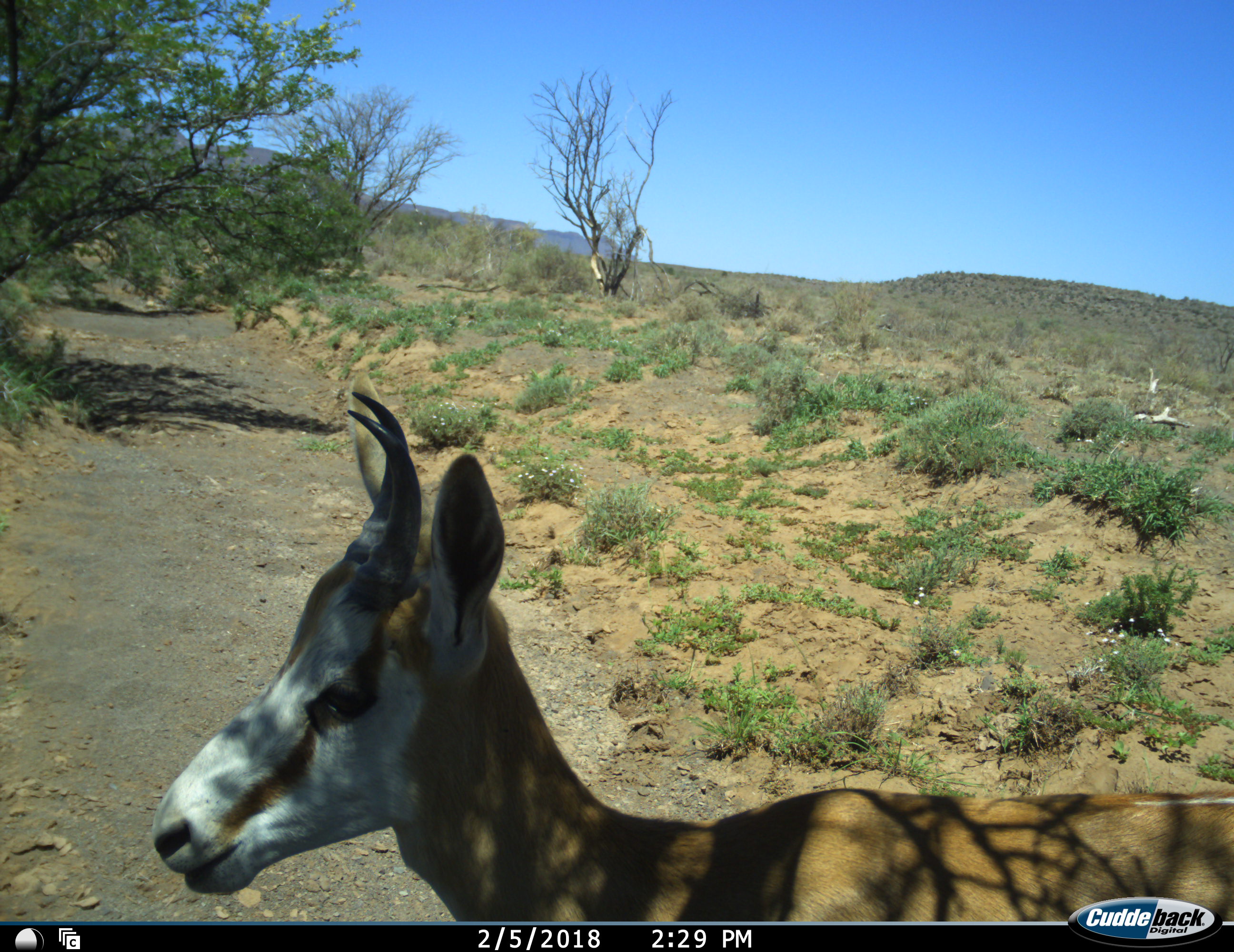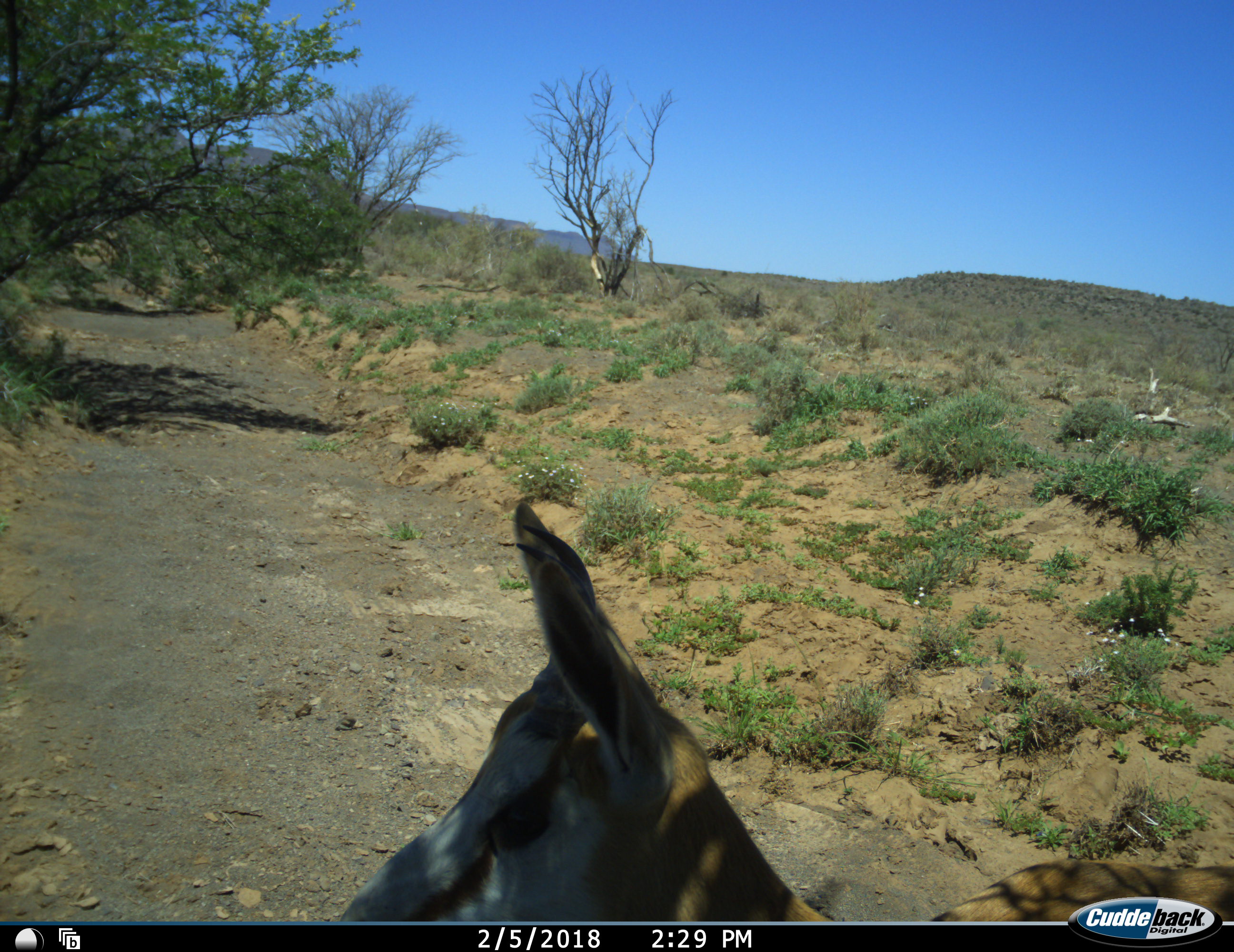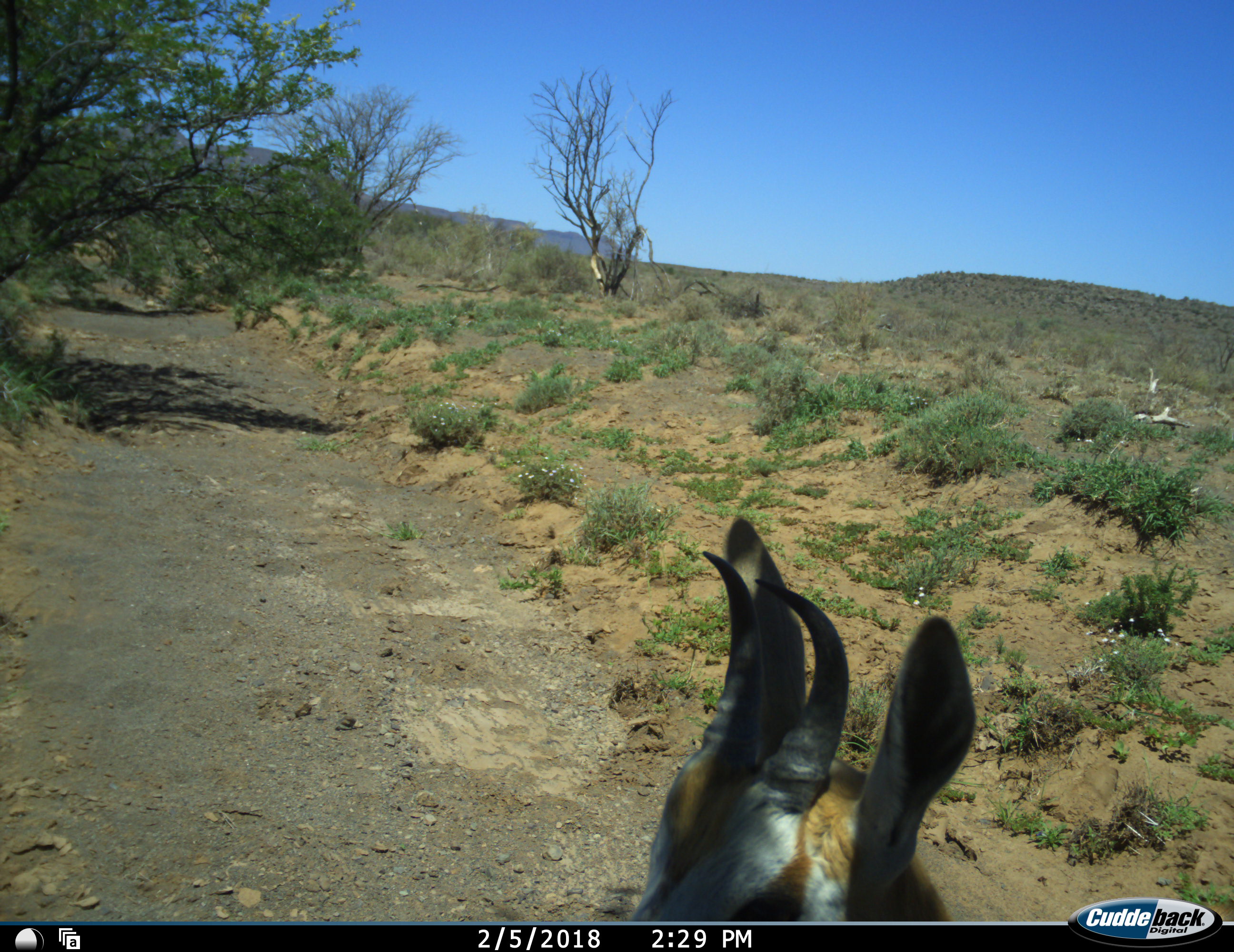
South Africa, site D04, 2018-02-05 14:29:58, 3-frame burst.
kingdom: Animalia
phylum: Chordata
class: Mammalia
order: Artiodactyla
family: Bovidae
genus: Antidorcas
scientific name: Antidorcas marsupialis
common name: springbok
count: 1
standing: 29%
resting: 0%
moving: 71%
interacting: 0%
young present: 29%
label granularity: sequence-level